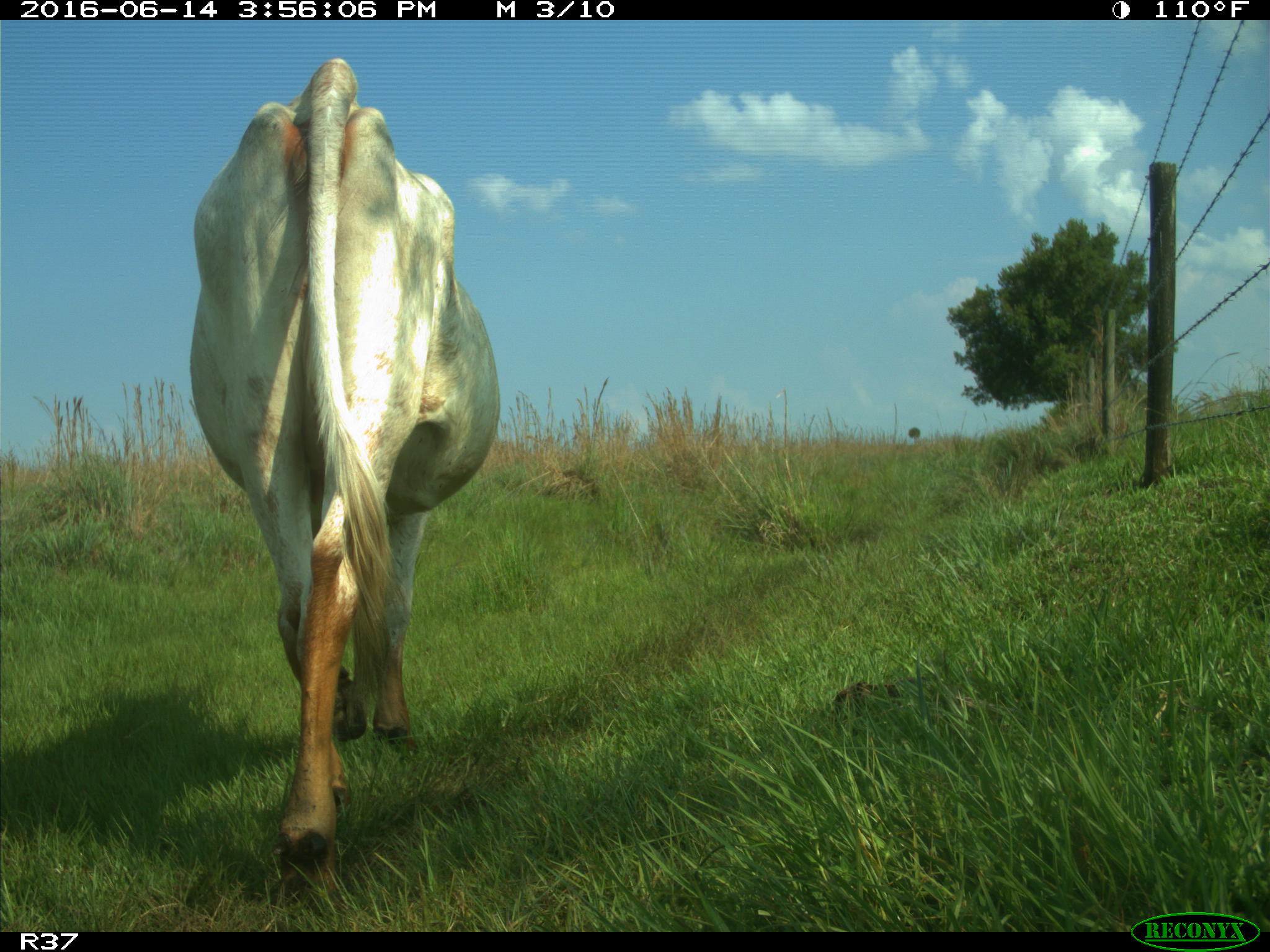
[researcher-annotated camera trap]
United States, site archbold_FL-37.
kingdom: Animalia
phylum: Chordata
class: Mammalia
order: Artiodactyla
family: Bovidae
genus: Bos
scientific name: Bos taurus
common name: domestic cow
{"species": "Bos taurus (domestic cow)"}